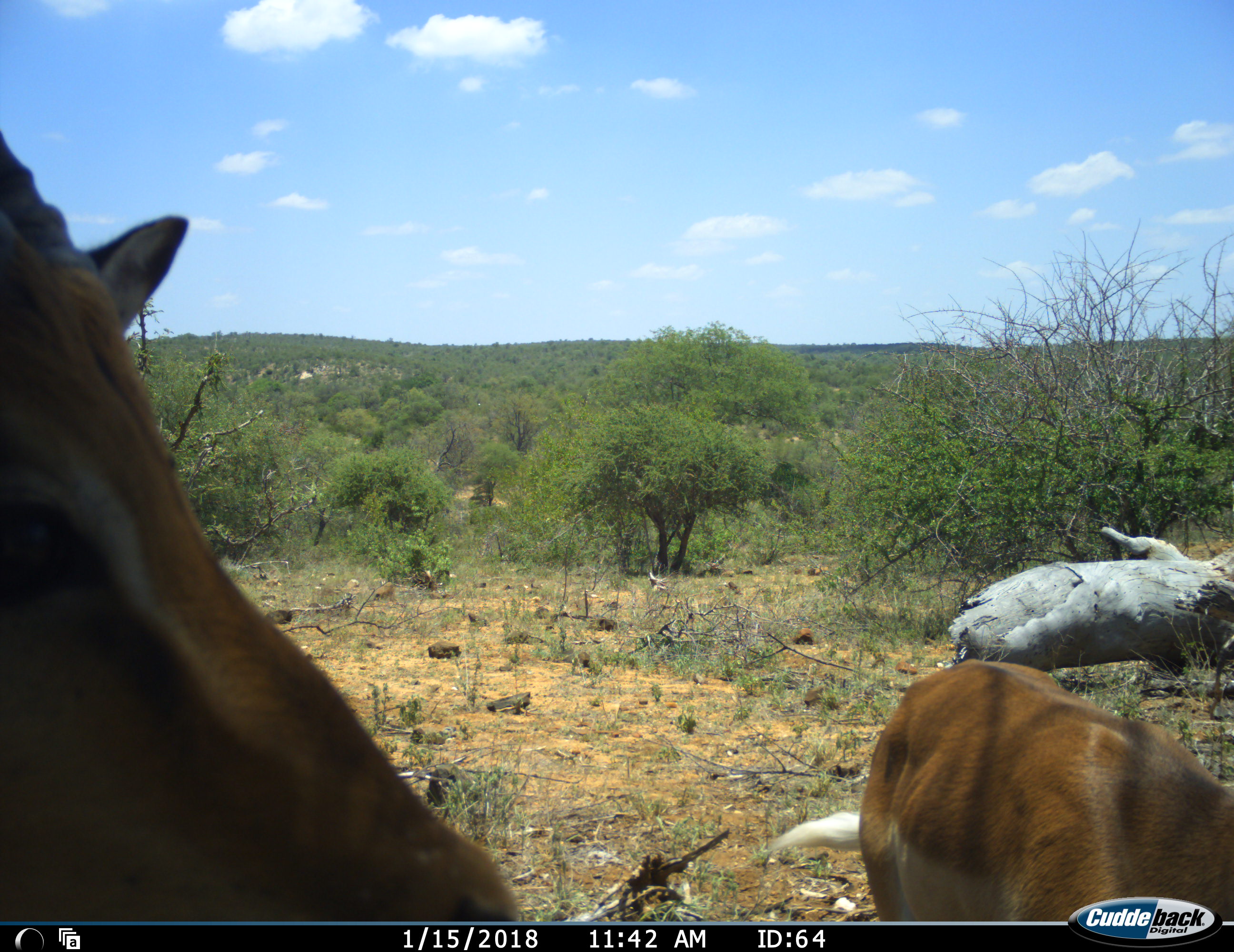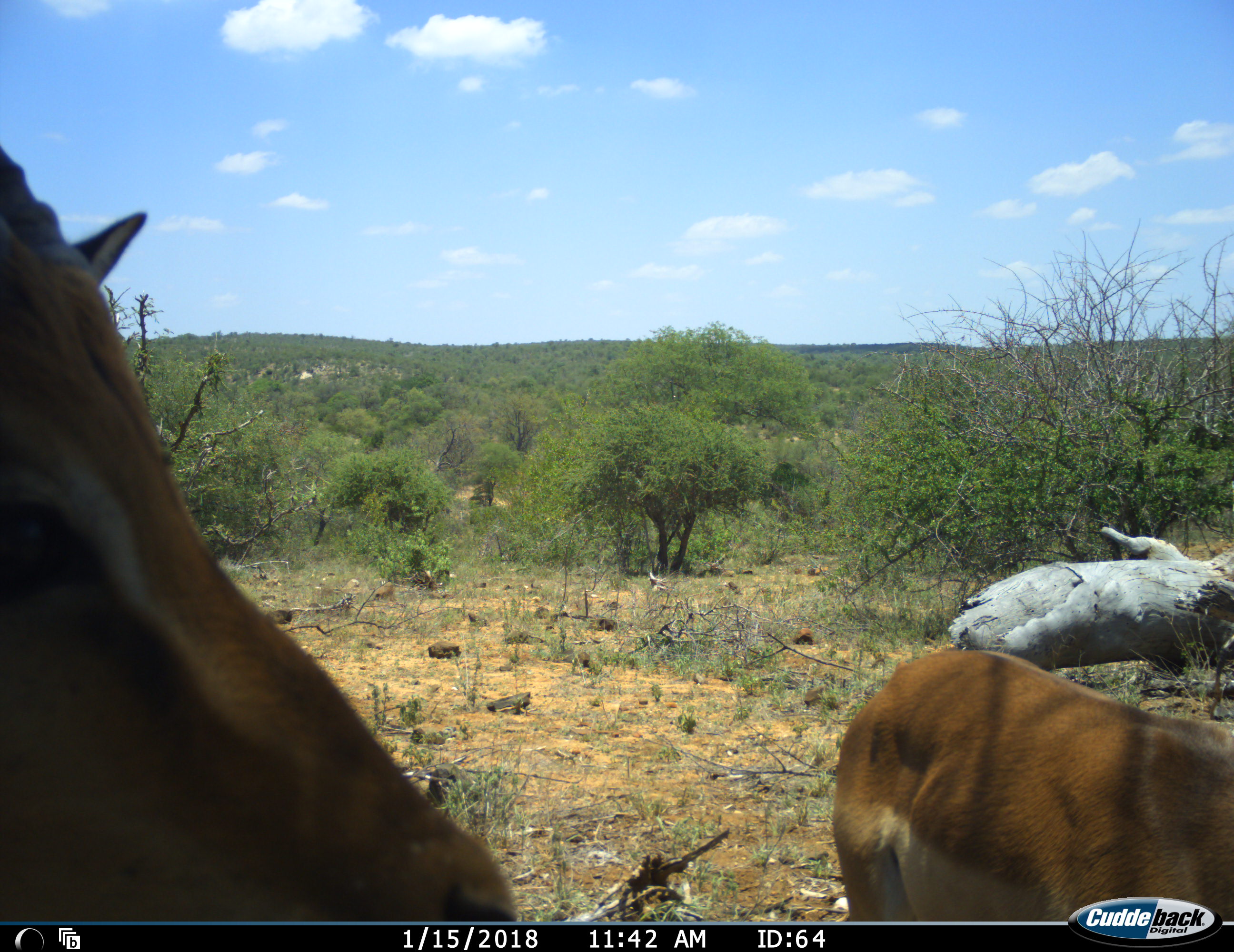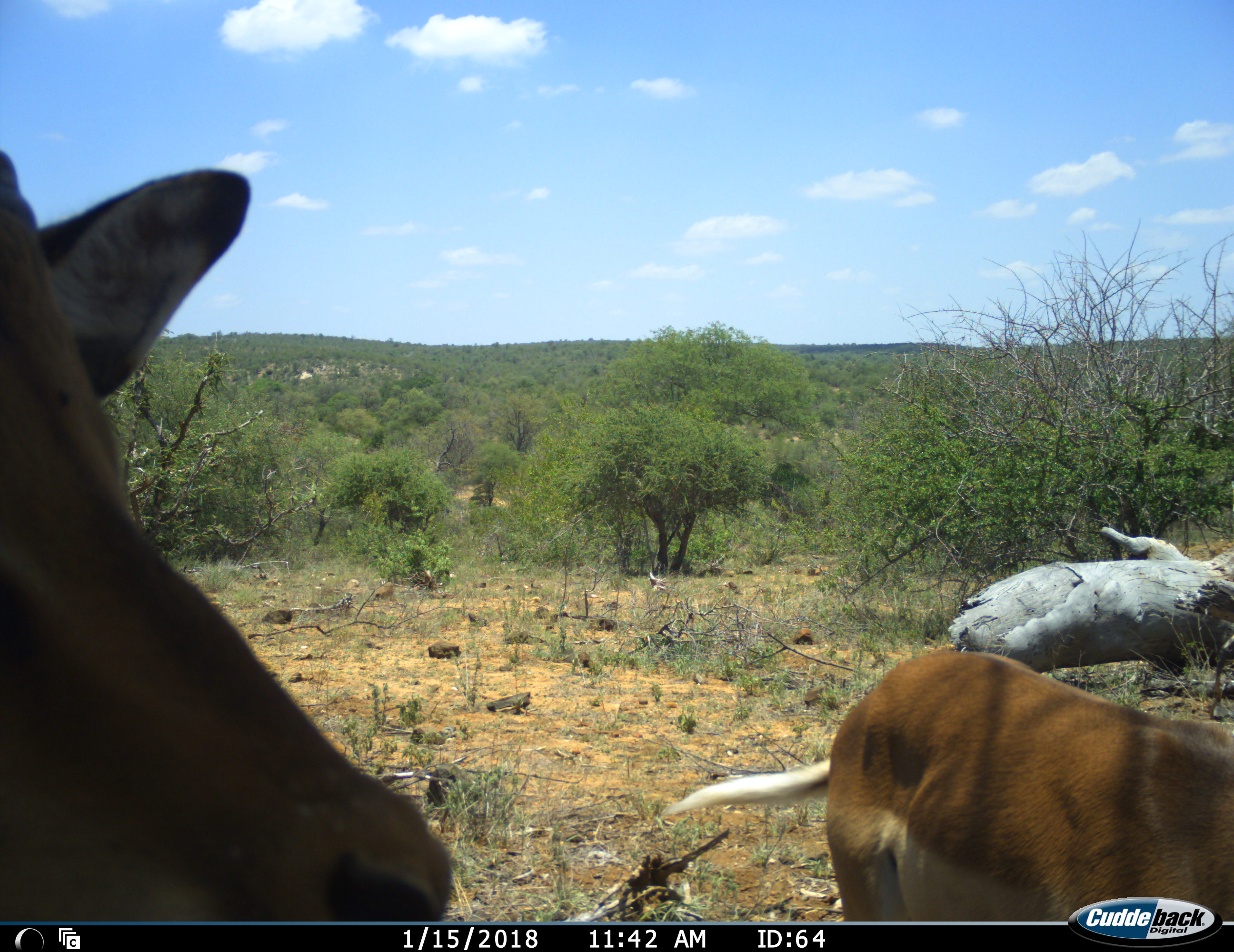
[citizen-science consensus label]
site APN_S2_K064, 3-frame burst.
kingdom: Animalia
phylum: Chordata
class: Mammalia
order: Artiodactyla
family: Bovidae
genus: Aepyceros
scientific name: Aepyceros melampus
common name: impala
Impala (Aepyceros melampus), count 2. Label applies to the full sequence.